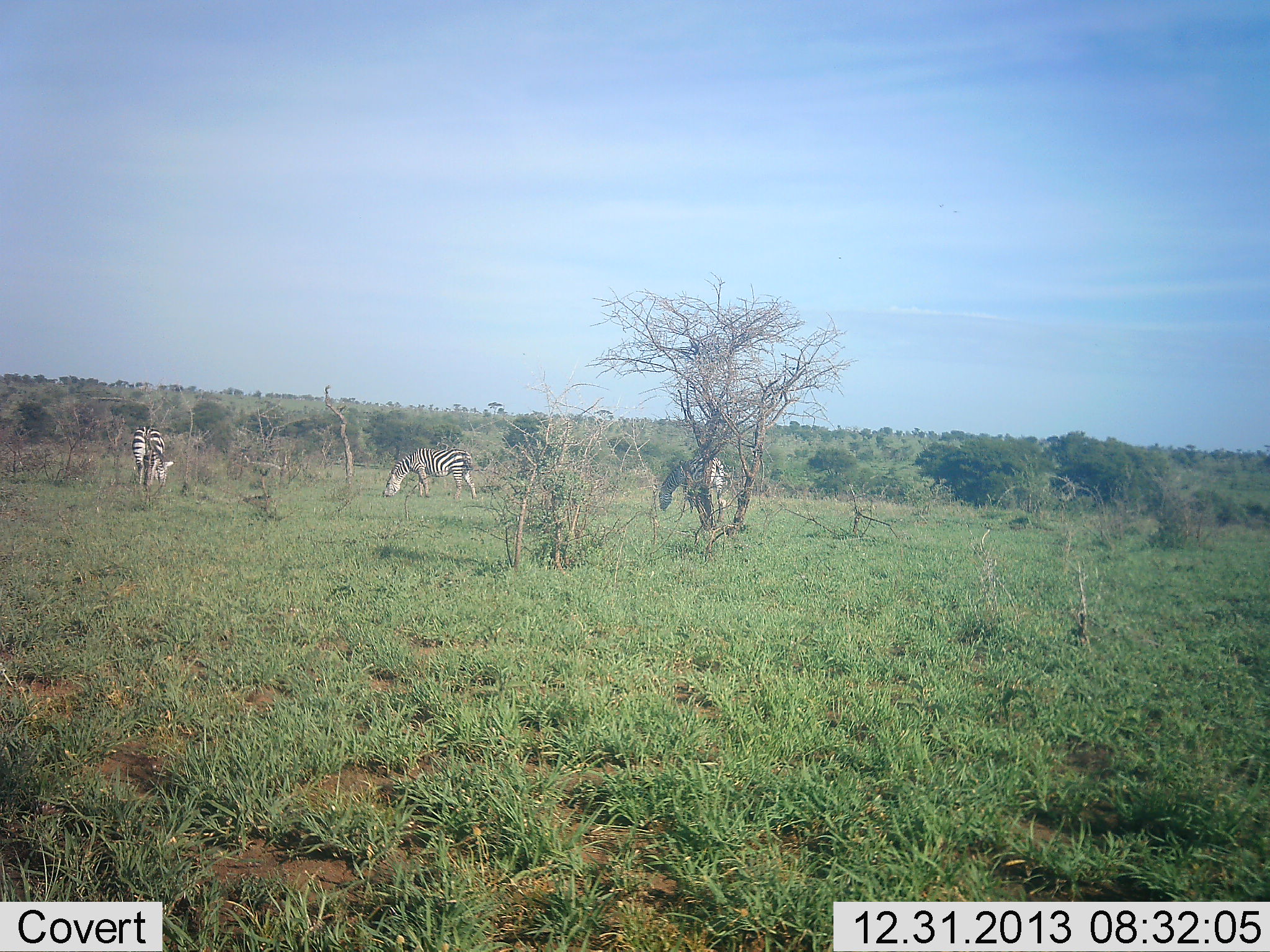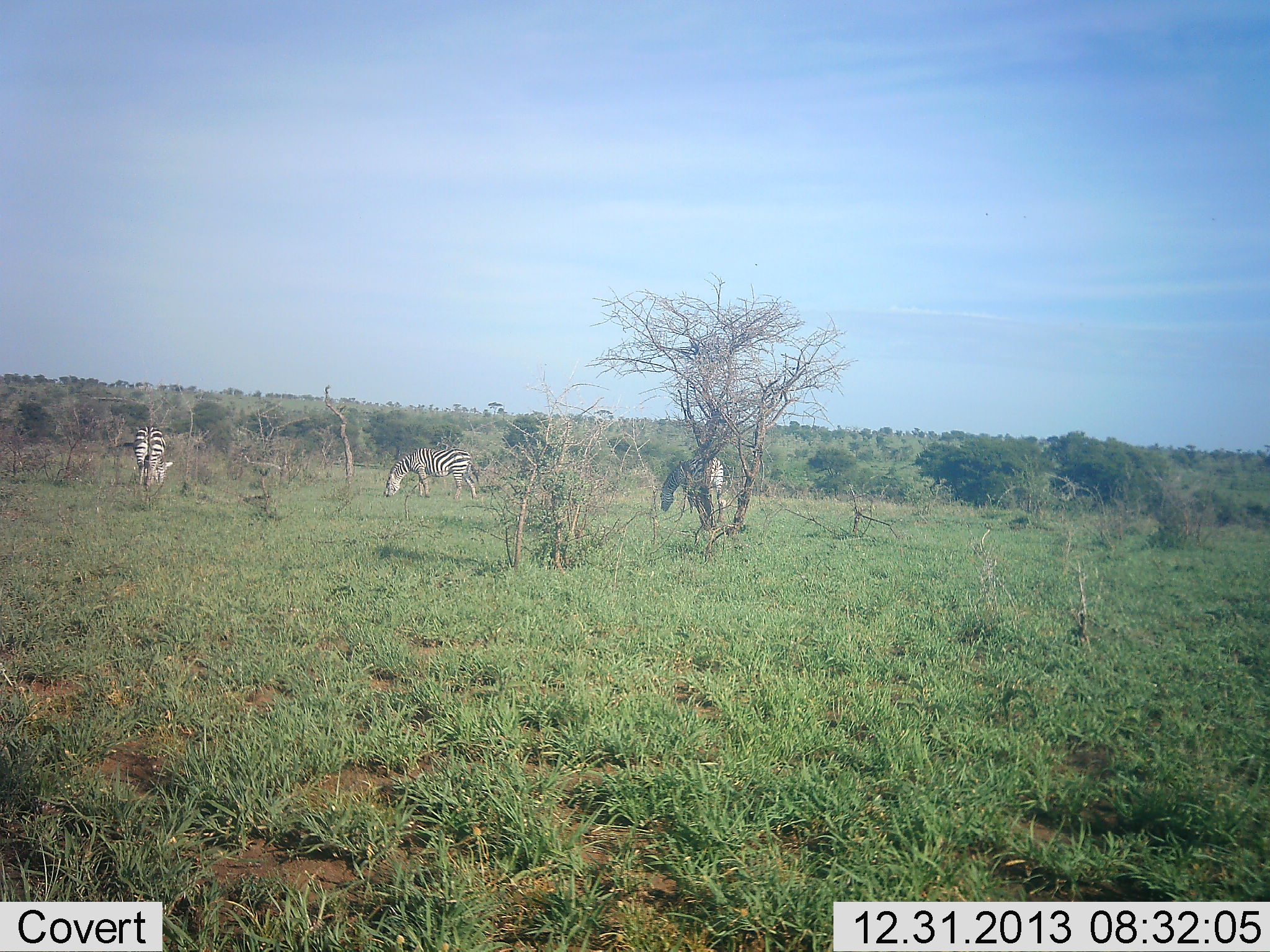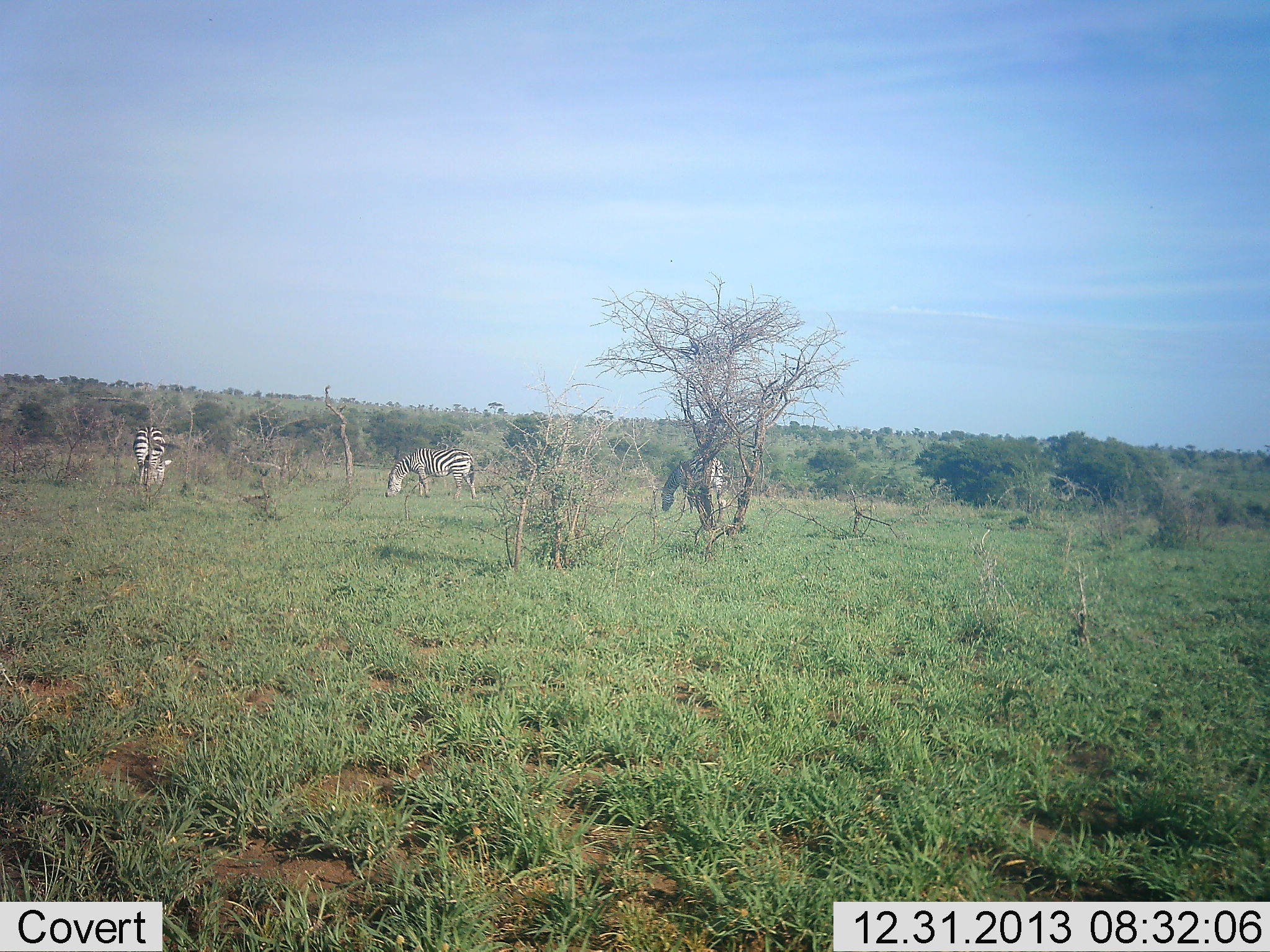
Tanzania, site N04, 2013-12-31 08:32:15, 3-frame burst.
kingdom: Animalia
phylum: Chordata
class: Mammalia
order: Perissodactyla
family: Equidae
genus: Equus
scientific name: Equus quagga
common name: plains zebra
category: zebra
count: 3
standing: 30%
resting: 0%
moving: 0%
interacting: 0%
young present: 0%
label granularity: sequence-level